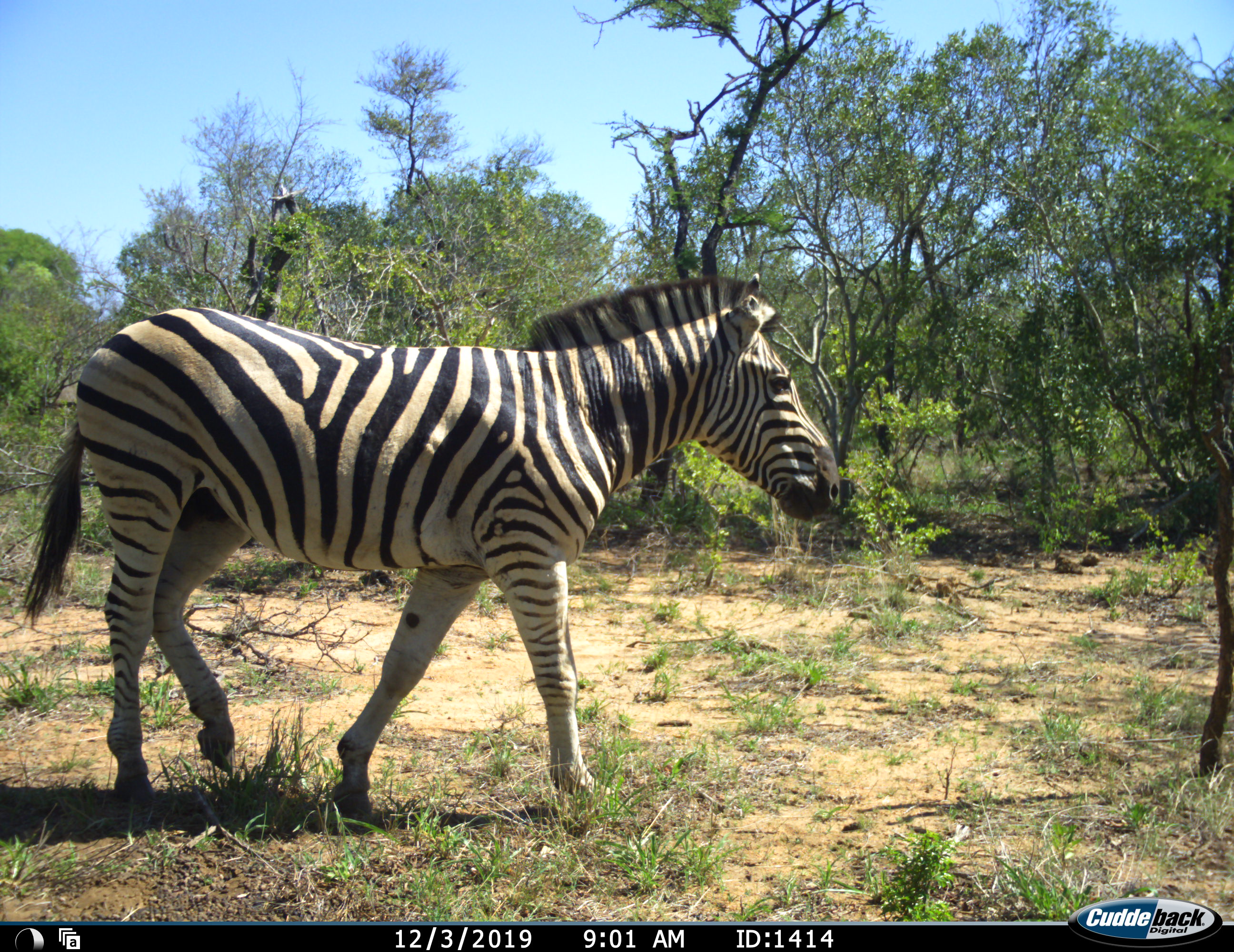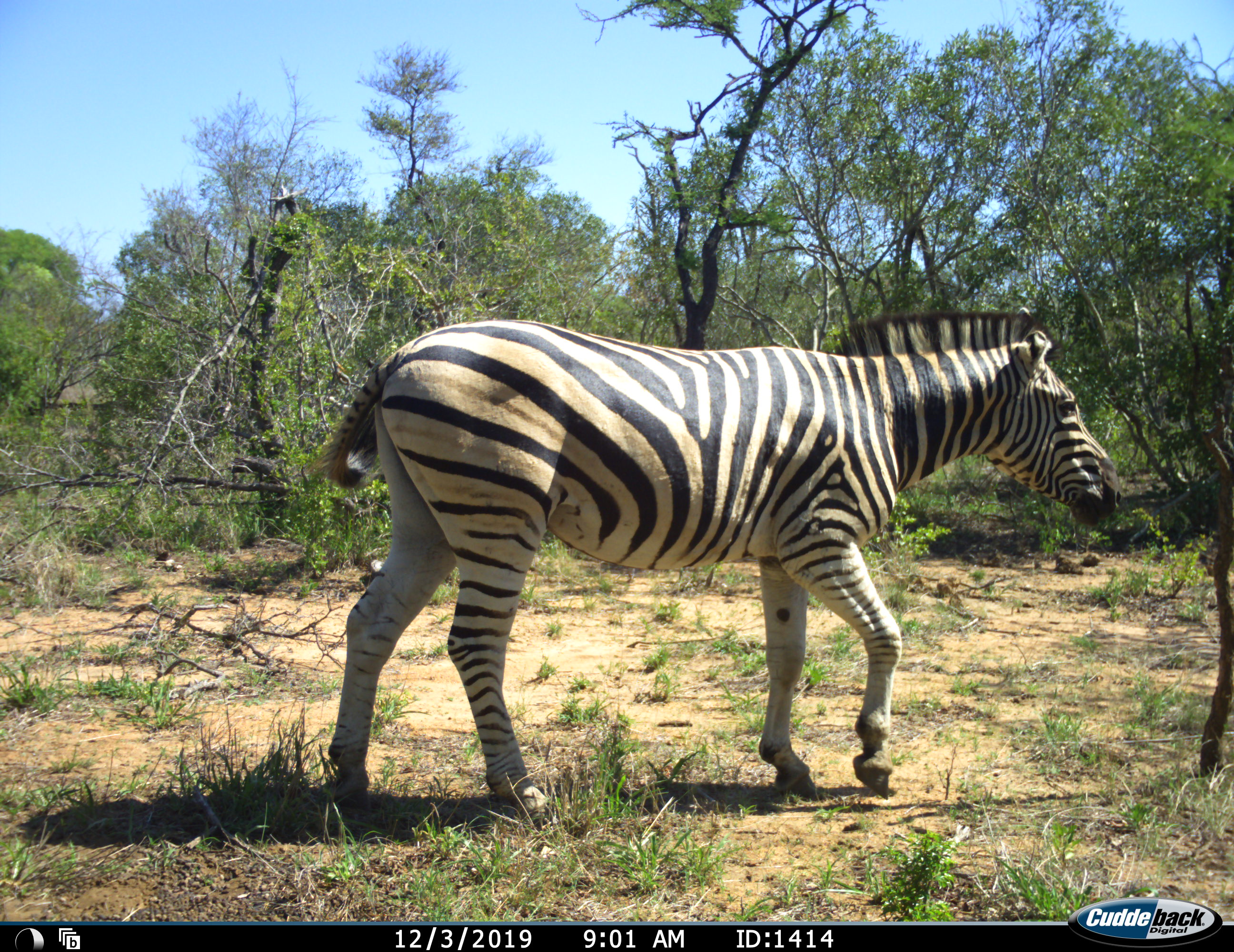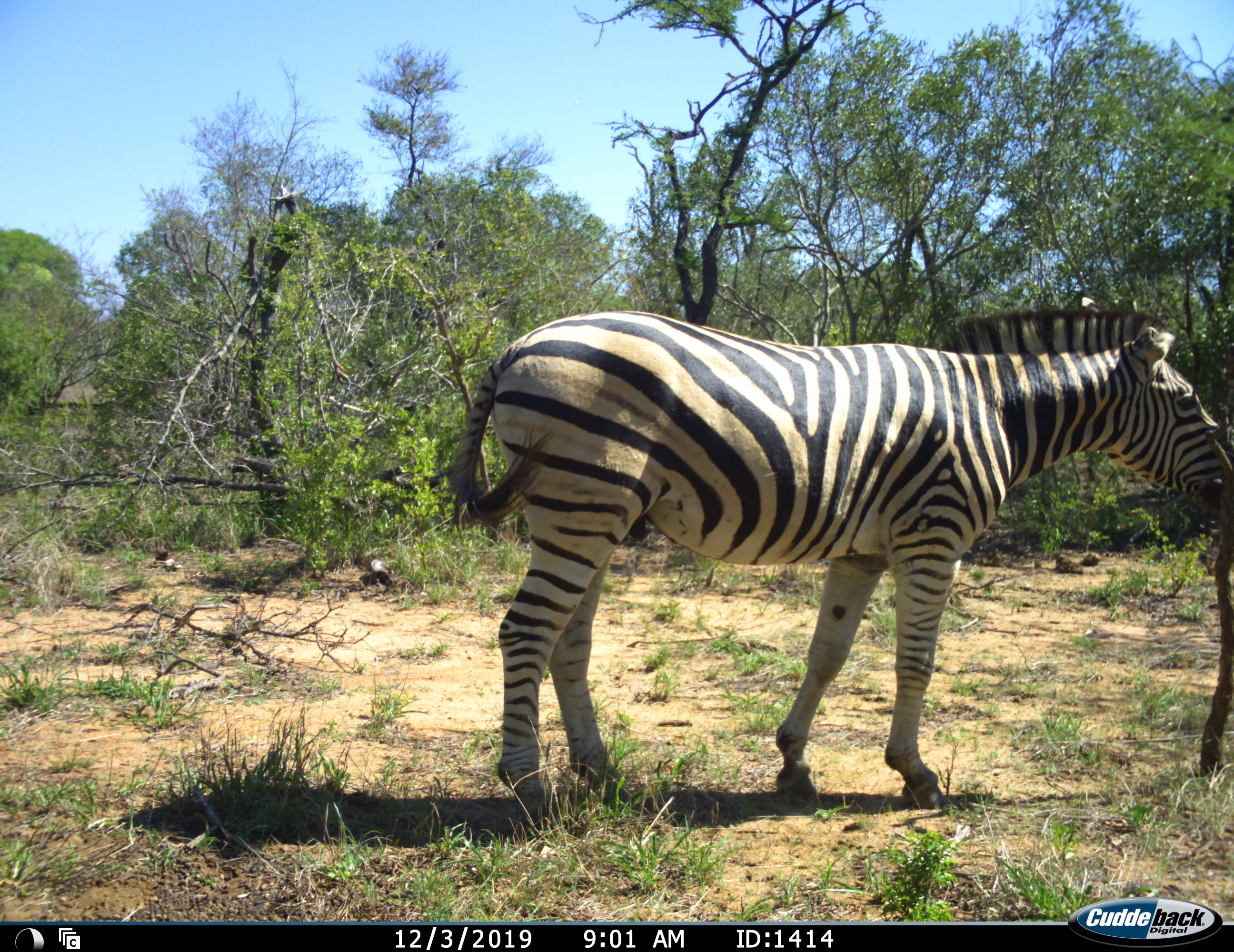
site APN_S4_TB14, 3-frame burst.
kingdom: Animalia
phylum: Chordata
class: Mammalia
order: Perissodactyla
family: Equidae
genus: Equus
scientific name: Equus quagga burchellii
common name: burchell's zebra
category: zebraburchells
Zebraburchells (burchell's zebra) (Equus quagga burchellii), count 1. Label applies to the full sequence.